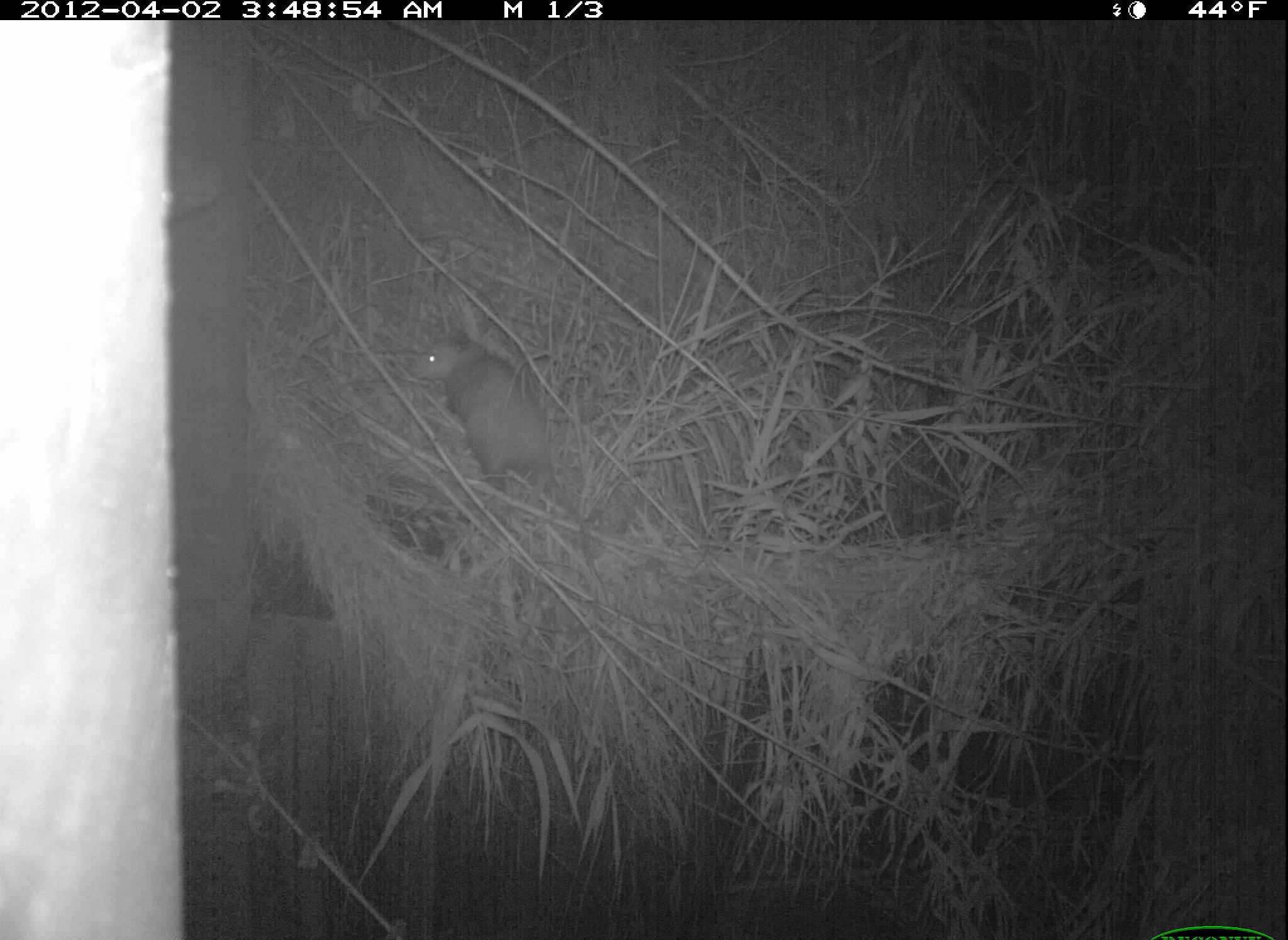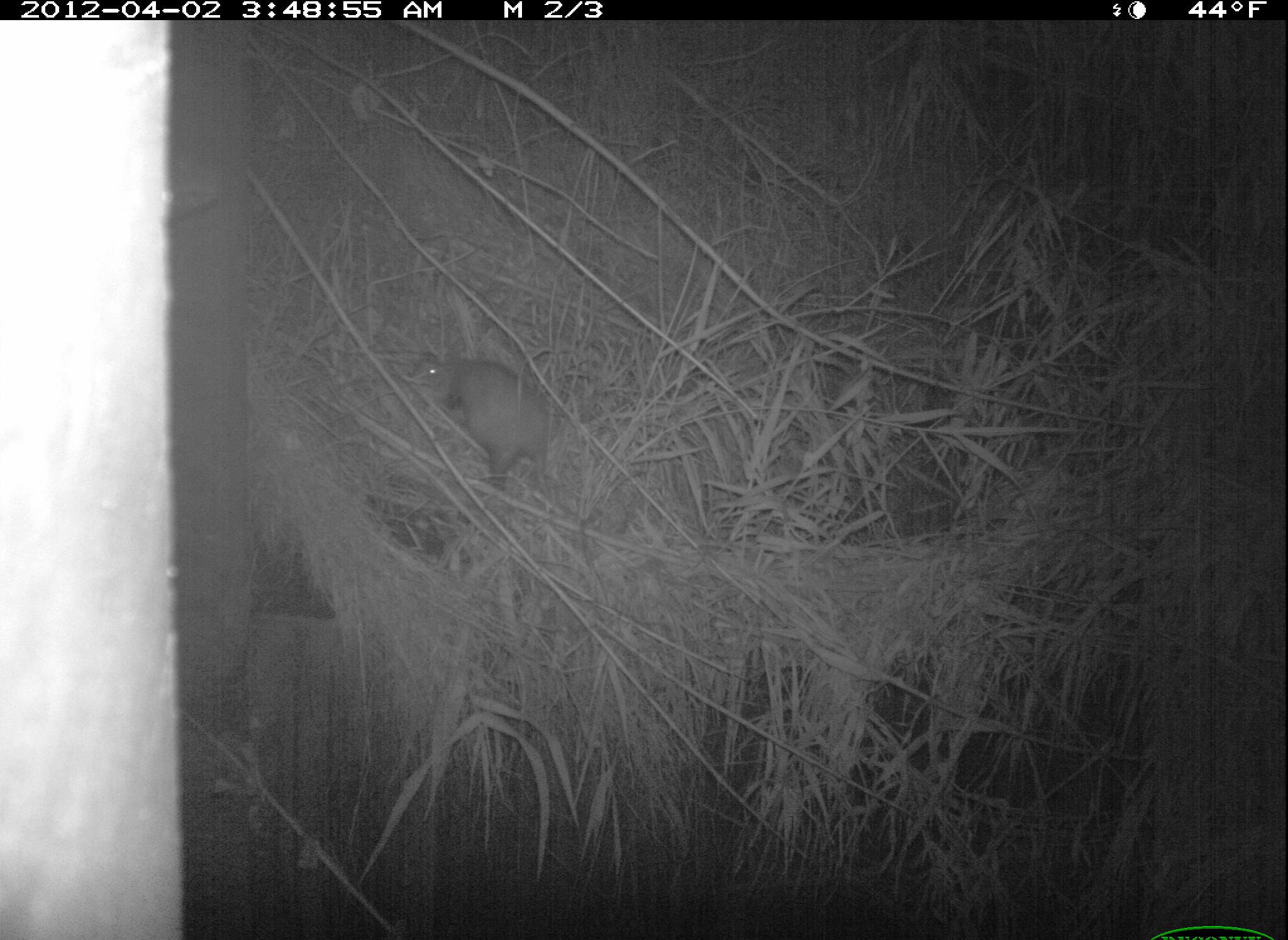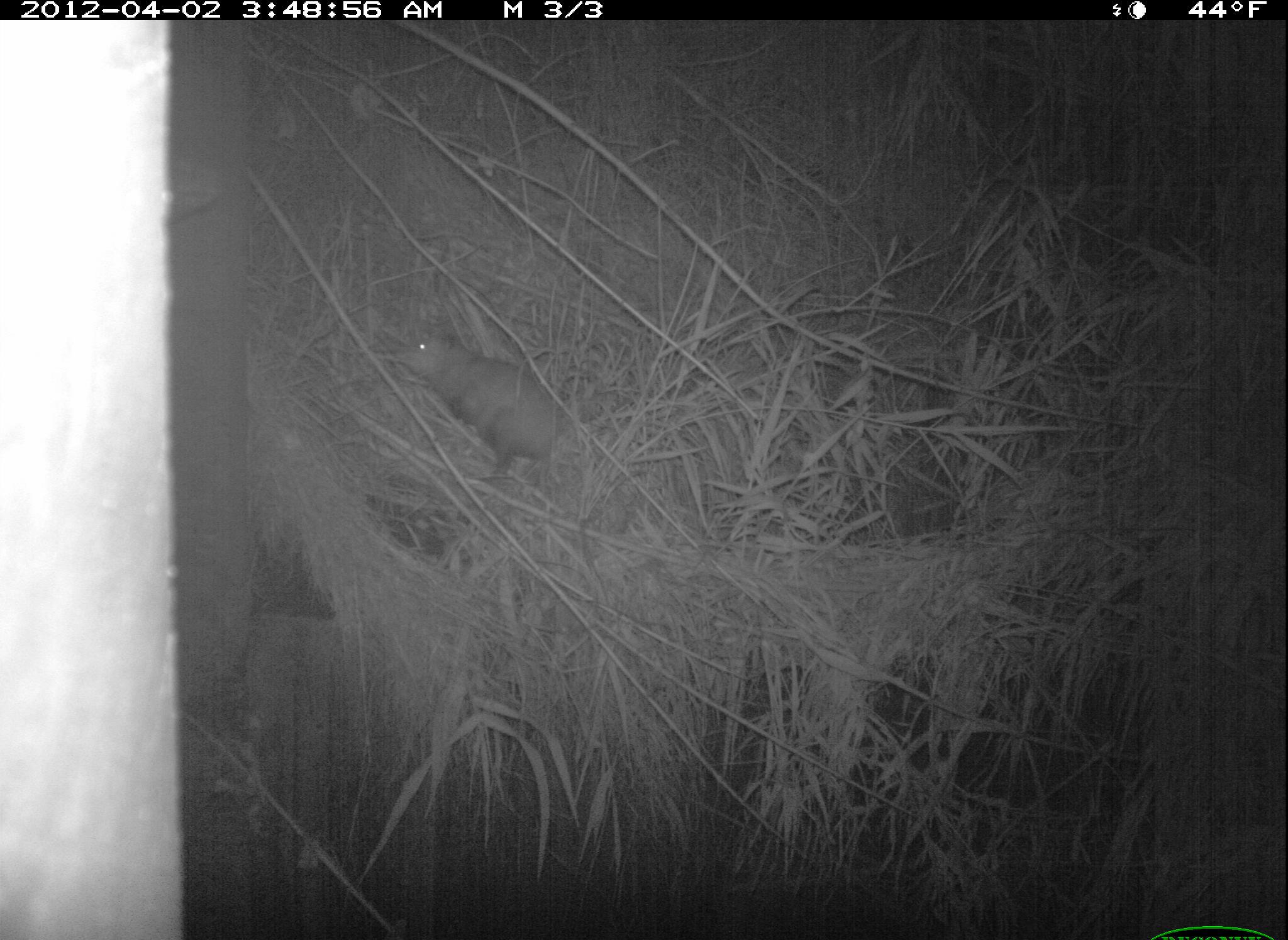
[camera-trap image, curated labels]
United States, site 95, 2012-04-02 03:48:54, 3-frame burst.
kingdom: Animalia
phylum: Chordata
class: Mammalia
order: Didelphimorphia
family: Didelphidae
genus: Didelphis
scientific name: Didelphis virginiana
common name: virginia opossum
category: opossum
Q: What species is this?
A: Opossum (virginia opossum) (Didelphis virginiana).